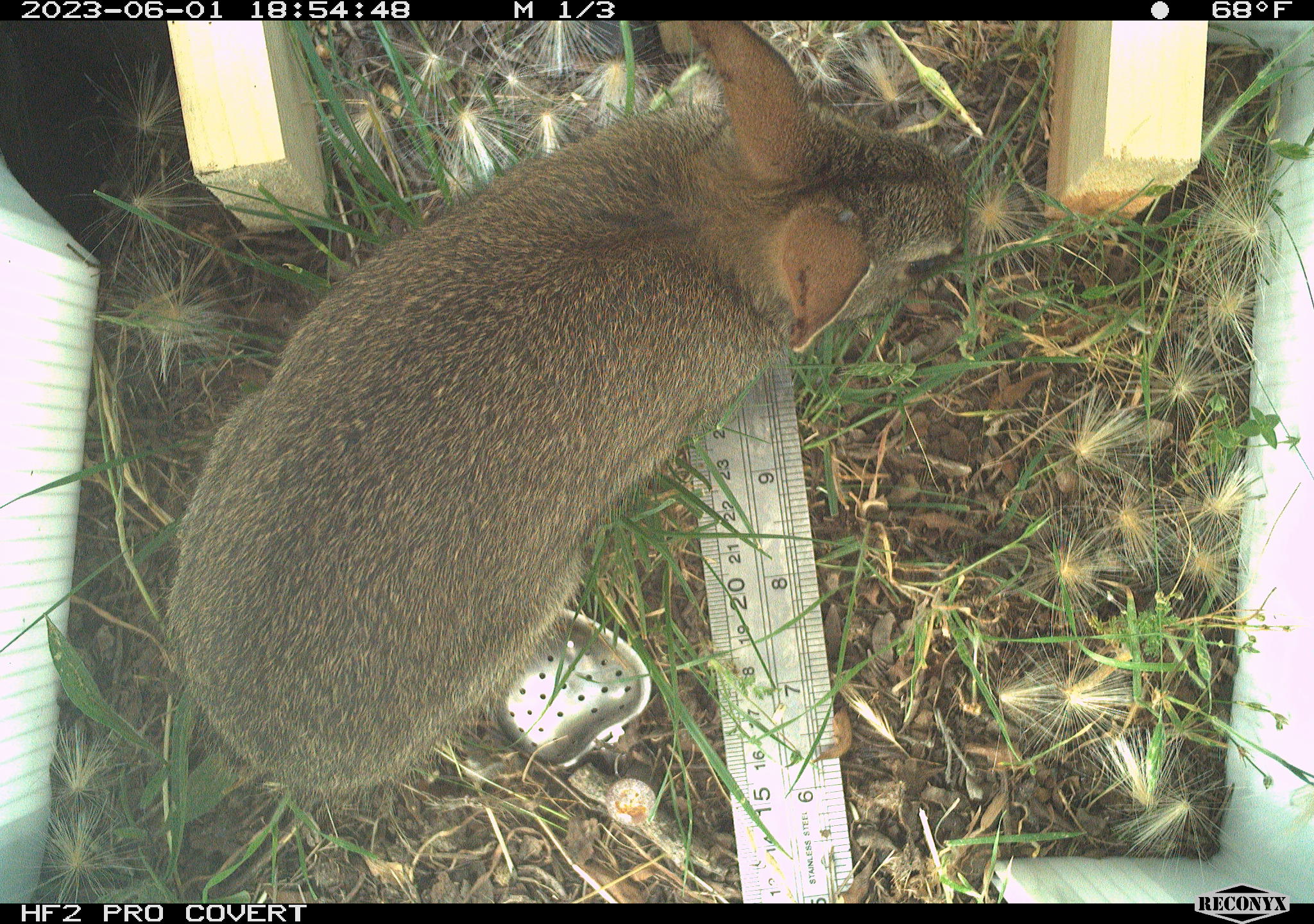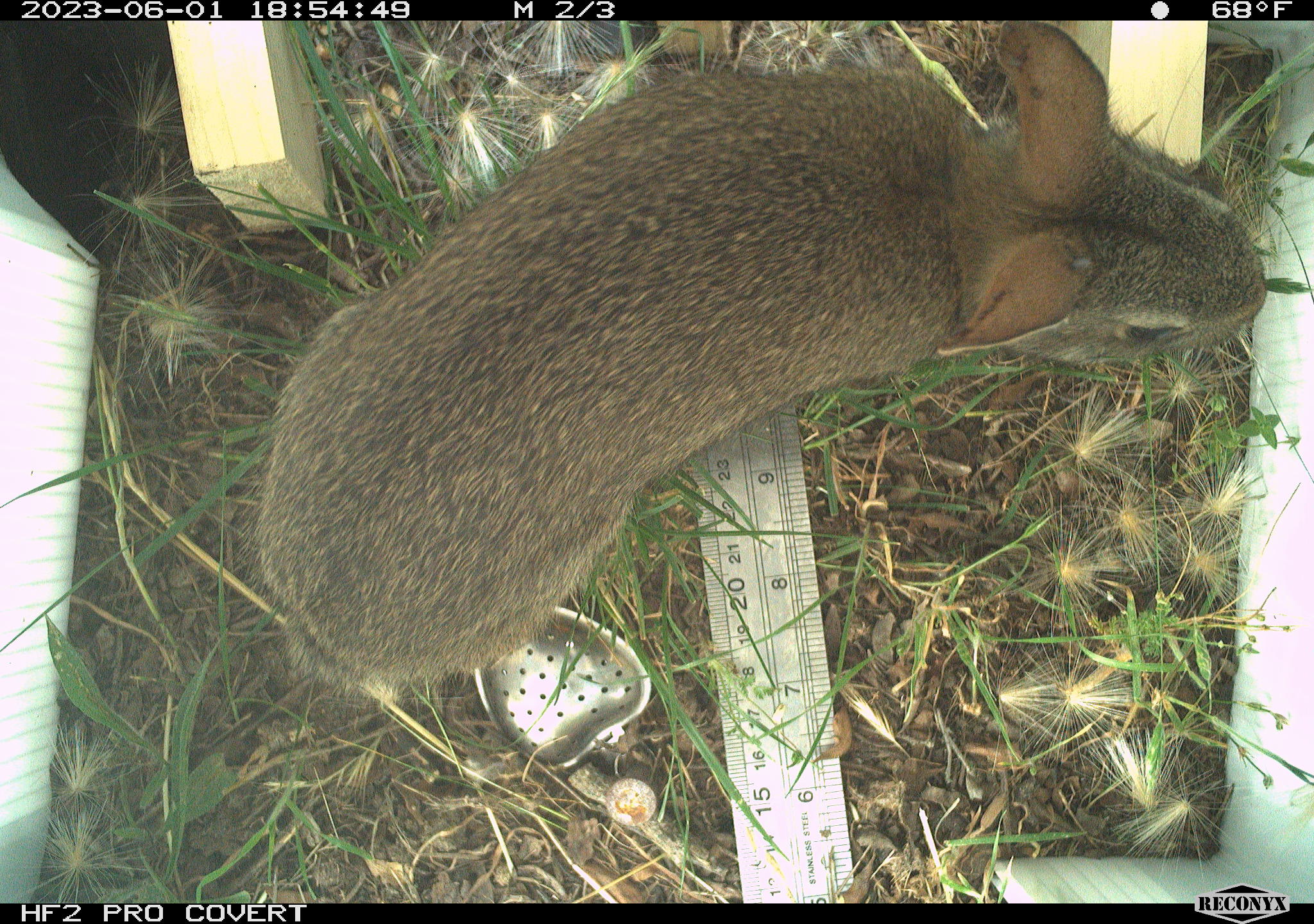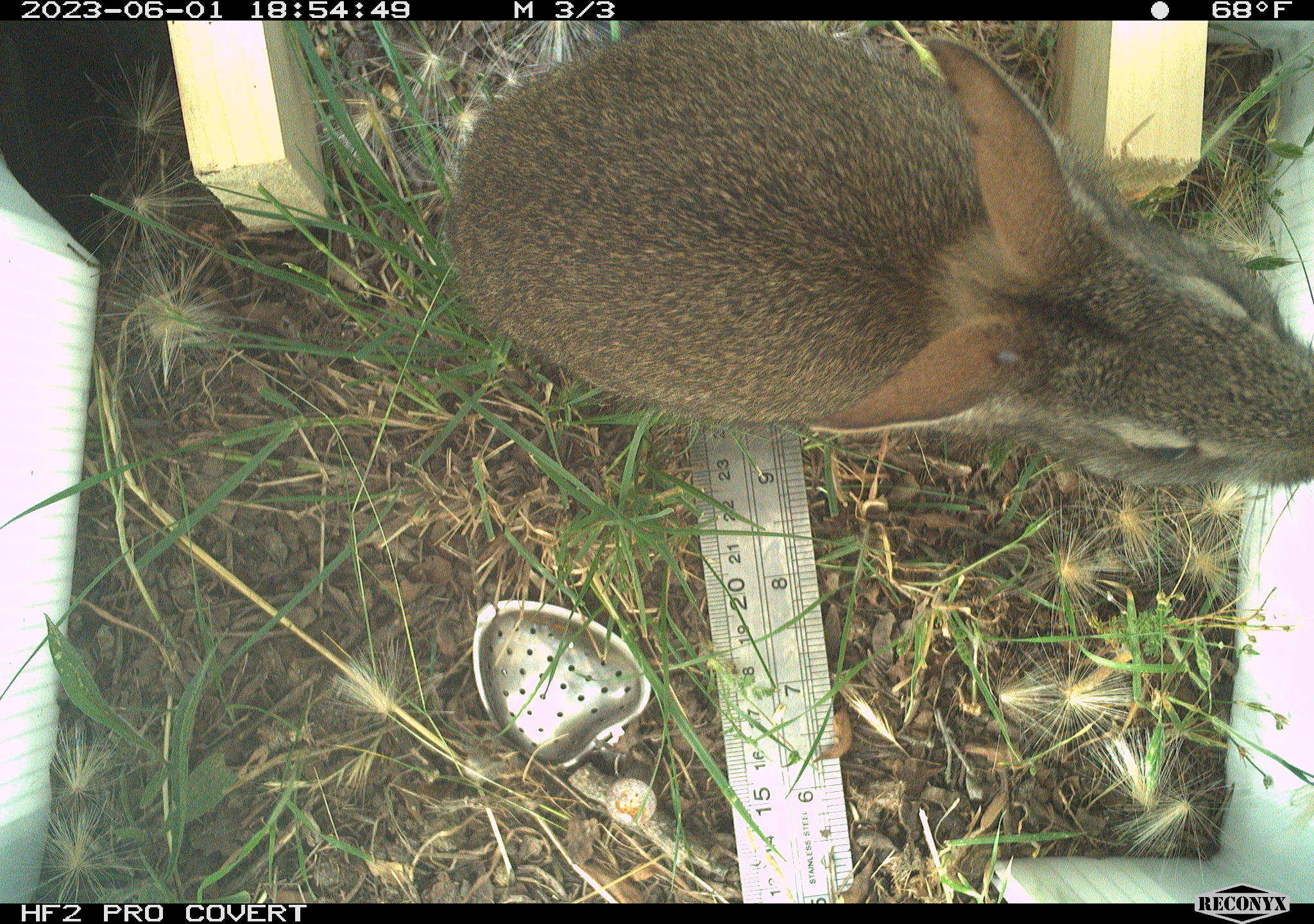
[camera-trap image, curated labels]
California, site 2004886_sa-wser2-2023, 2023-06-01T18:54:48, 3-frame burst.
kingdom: Animalia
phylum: Chordata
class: Mammalia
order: Lagomorpha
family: Leporidae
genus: Sylvilagus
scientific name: Sylvilagus bachmani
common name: brush rabbit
Brush rabbit (Sylvilagus bachmani).